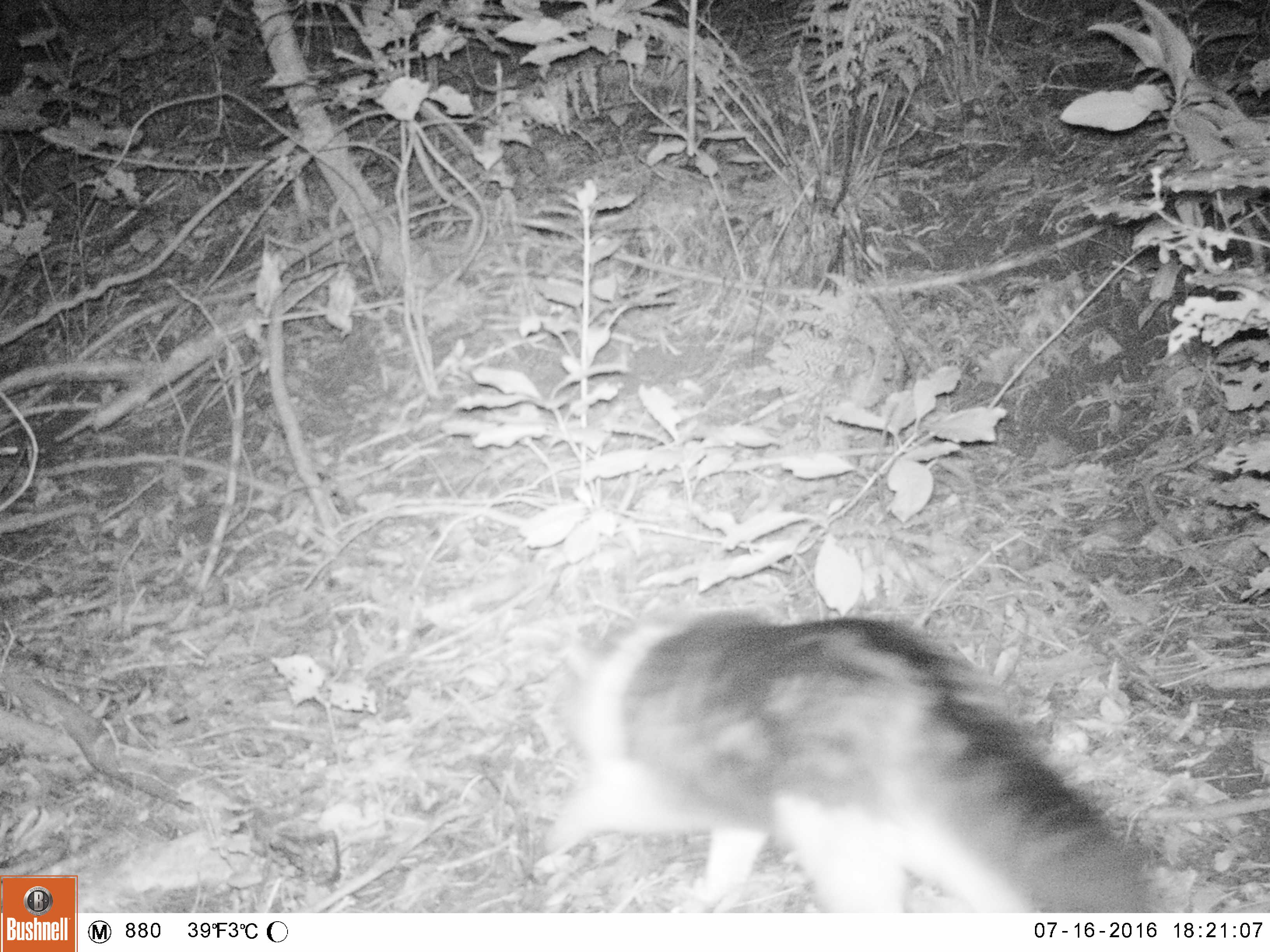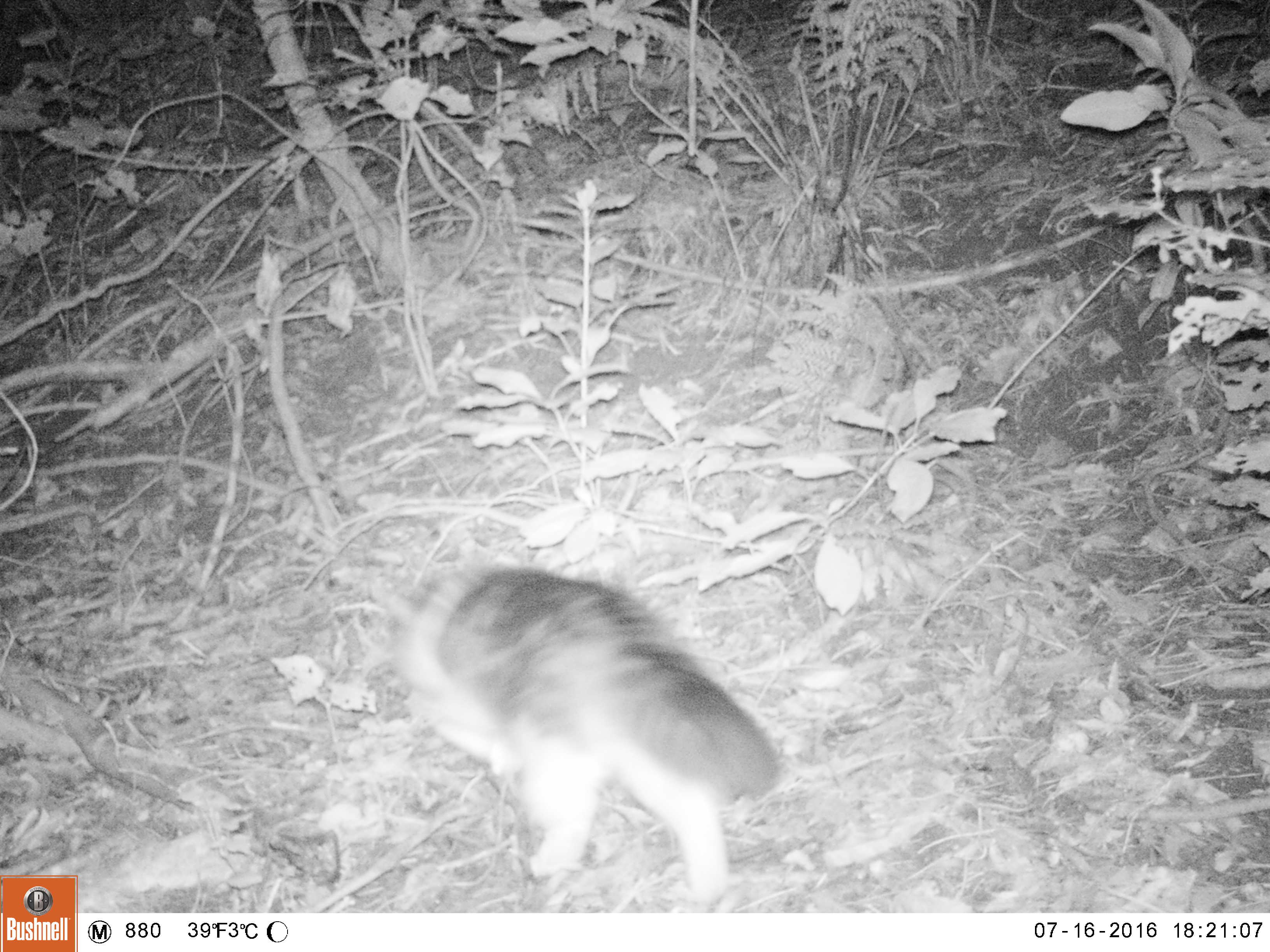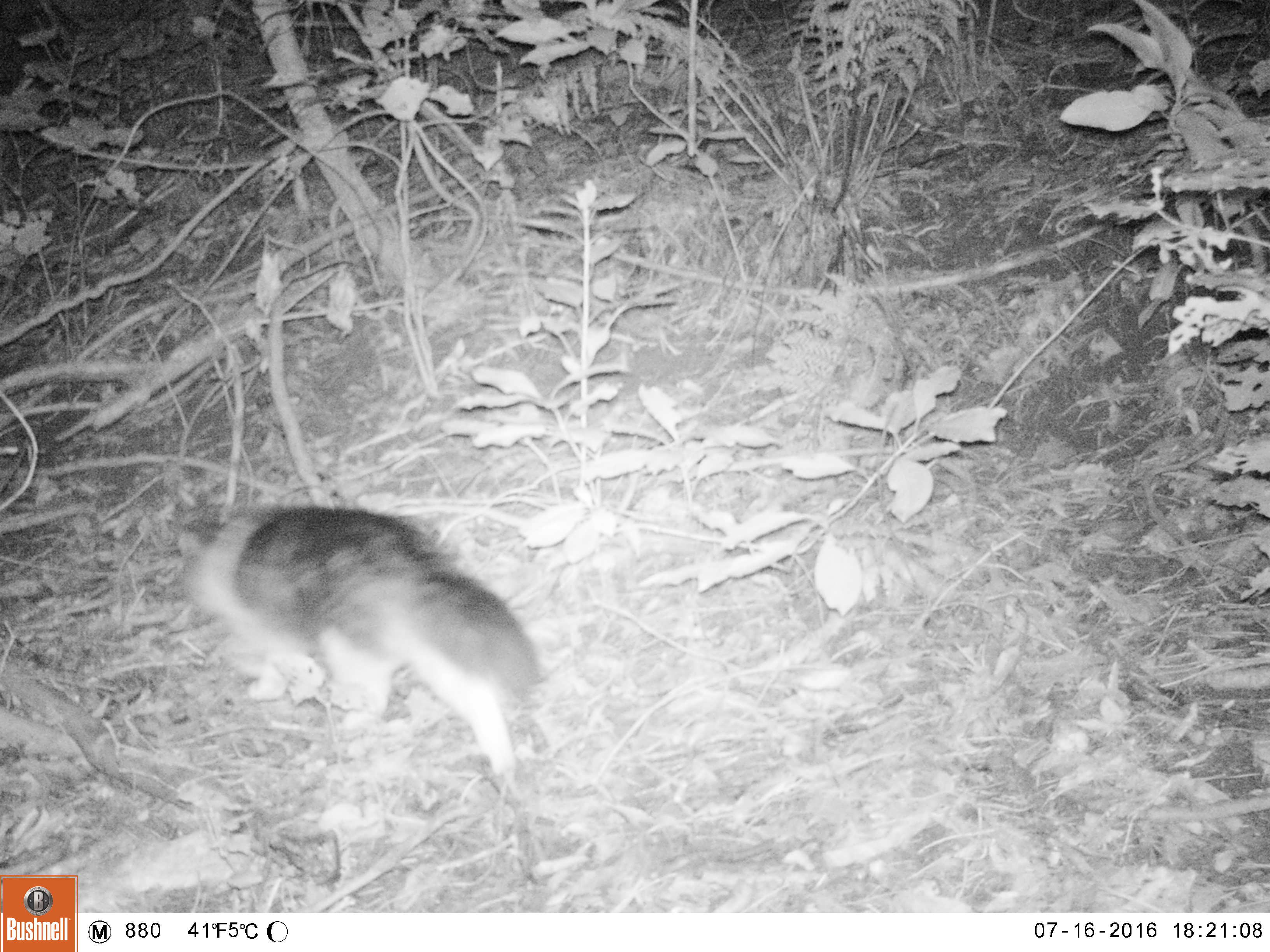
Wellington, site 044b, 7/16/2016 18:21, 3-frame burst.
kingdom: Animalia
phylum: Chordata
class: Mammalia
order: Carnivora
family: Felidae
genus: Felis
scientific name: Felis catus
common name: cat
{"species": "cat (Felis catus)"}